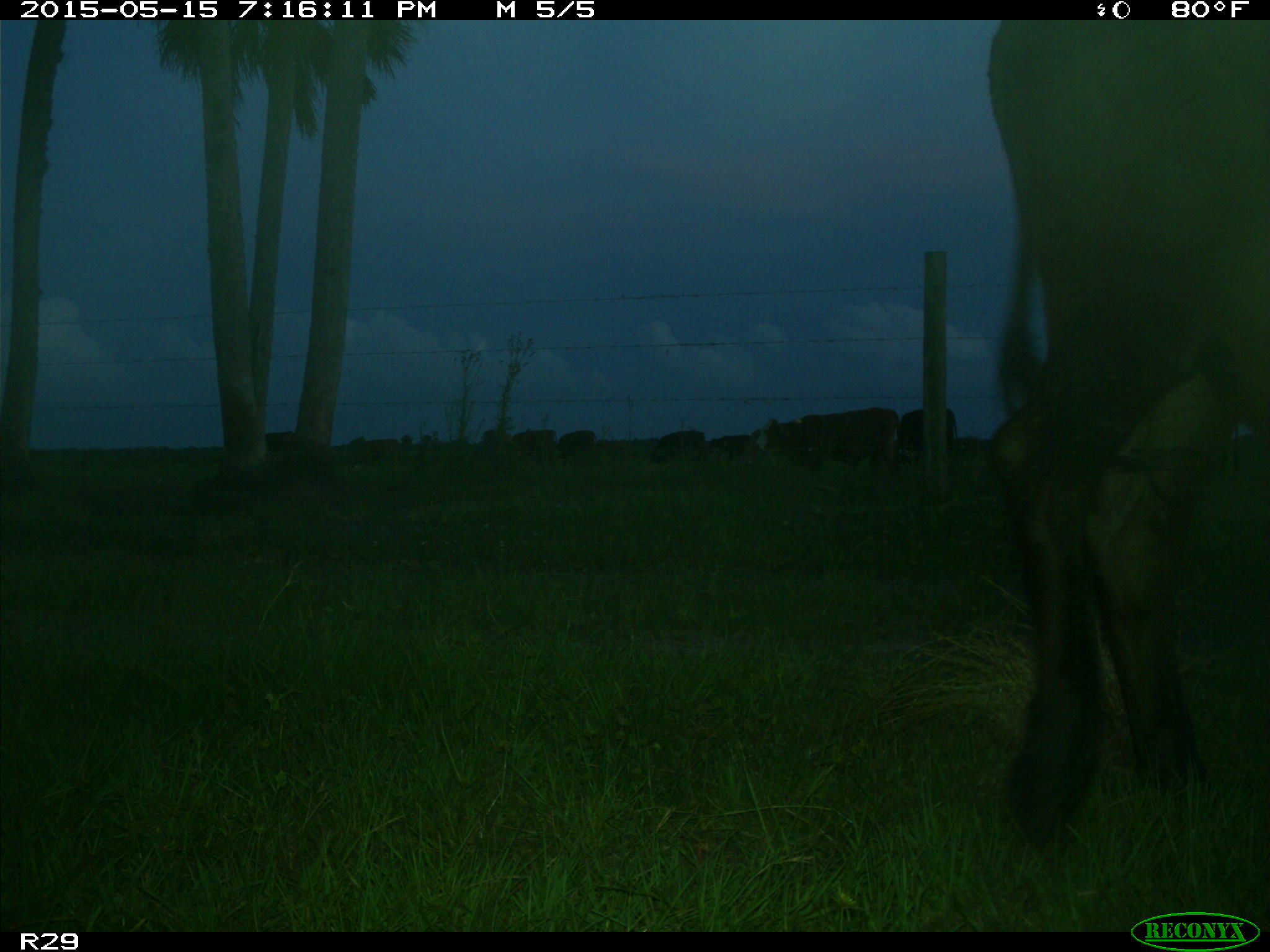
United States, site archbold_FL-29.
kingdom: Animalia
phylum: Chordata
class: Mammalia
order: Artiodactyla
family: Bovidae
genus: Bos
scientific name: Bos taurus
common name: domestic cow